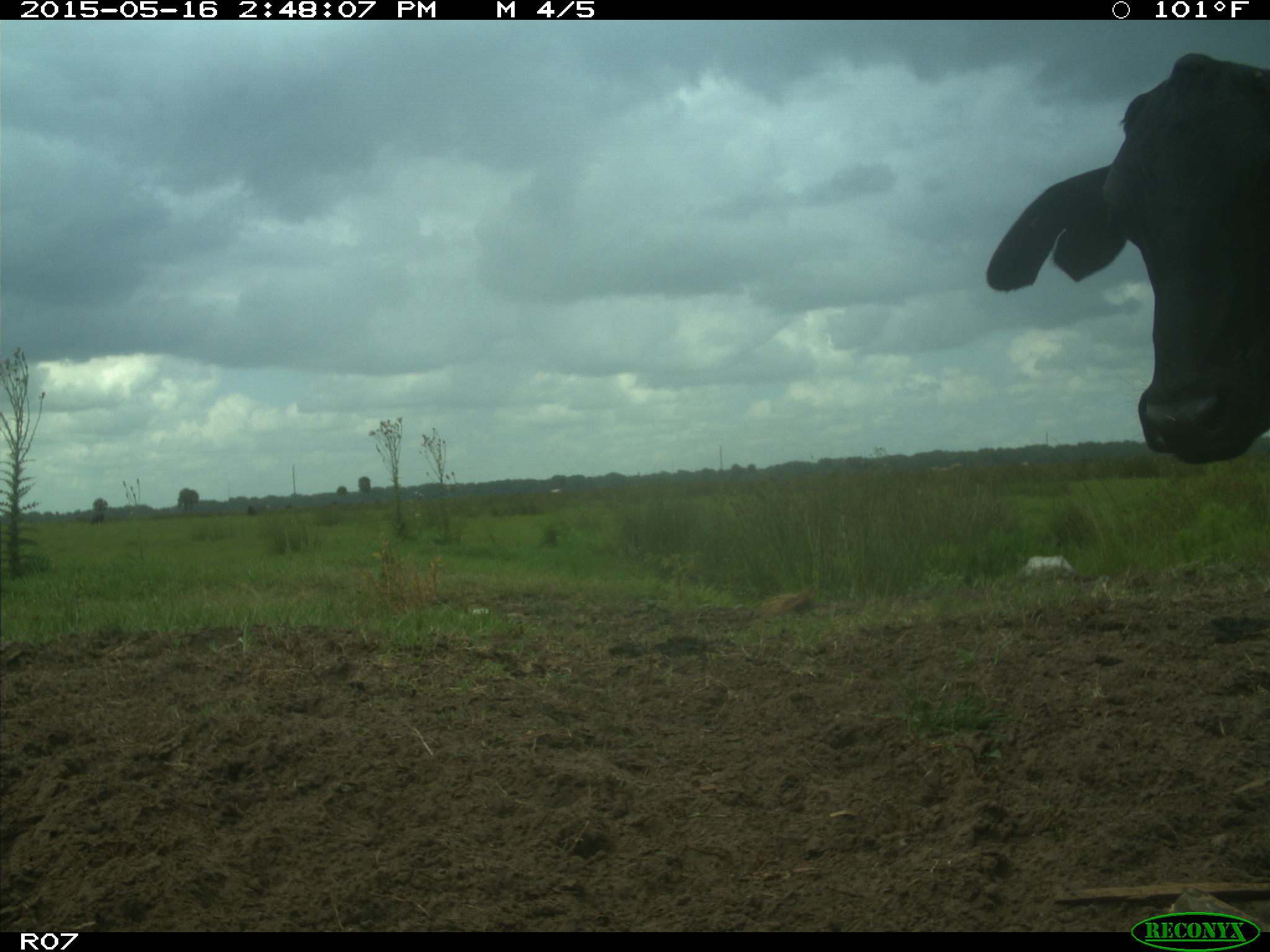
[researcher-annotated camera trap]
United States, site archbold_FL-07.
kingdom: Animalia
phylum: Chordata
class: Mammalia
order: Artiodactyla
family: Bovidae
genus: Bos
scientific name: Bos taurus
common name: domestic cow